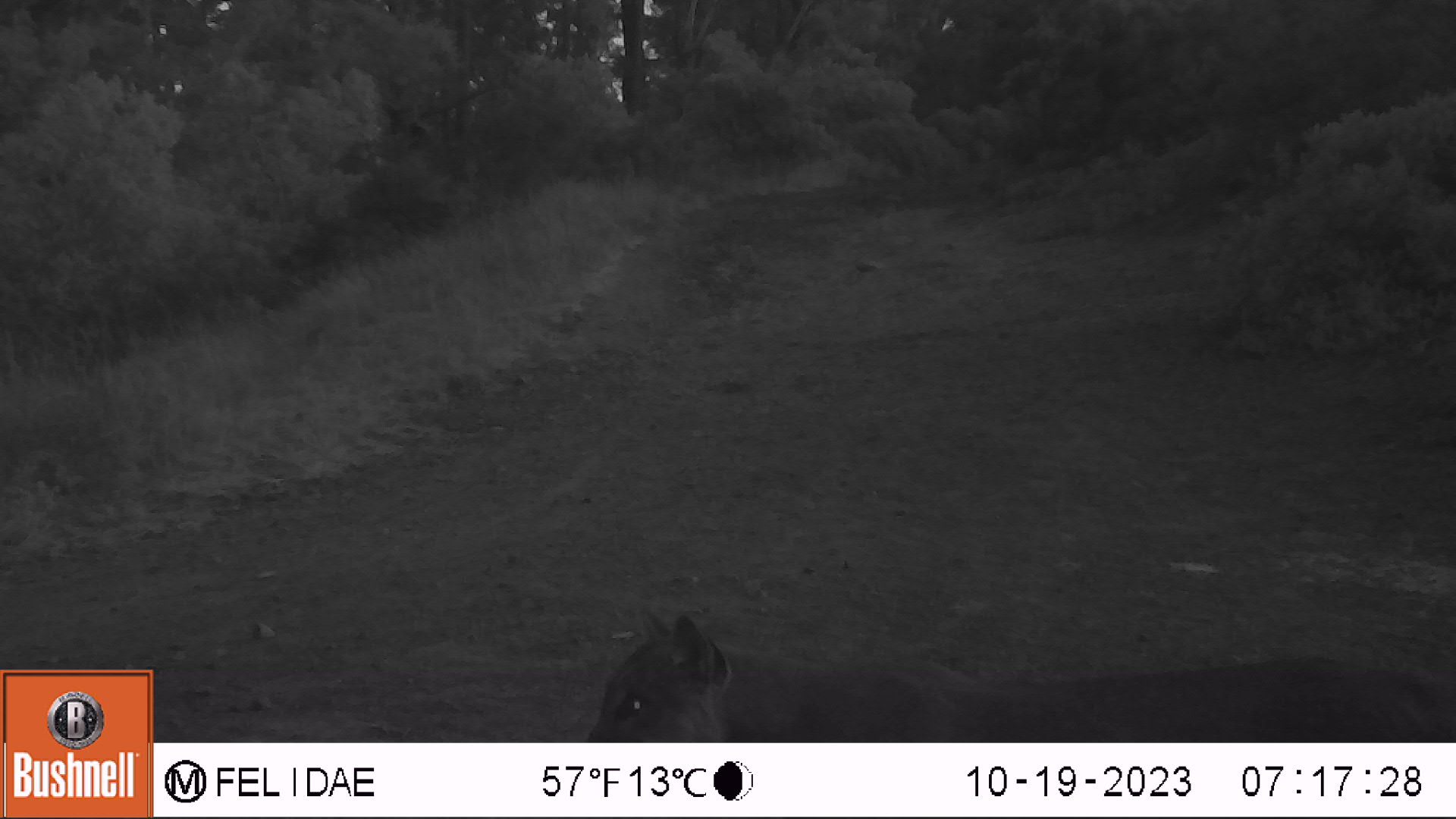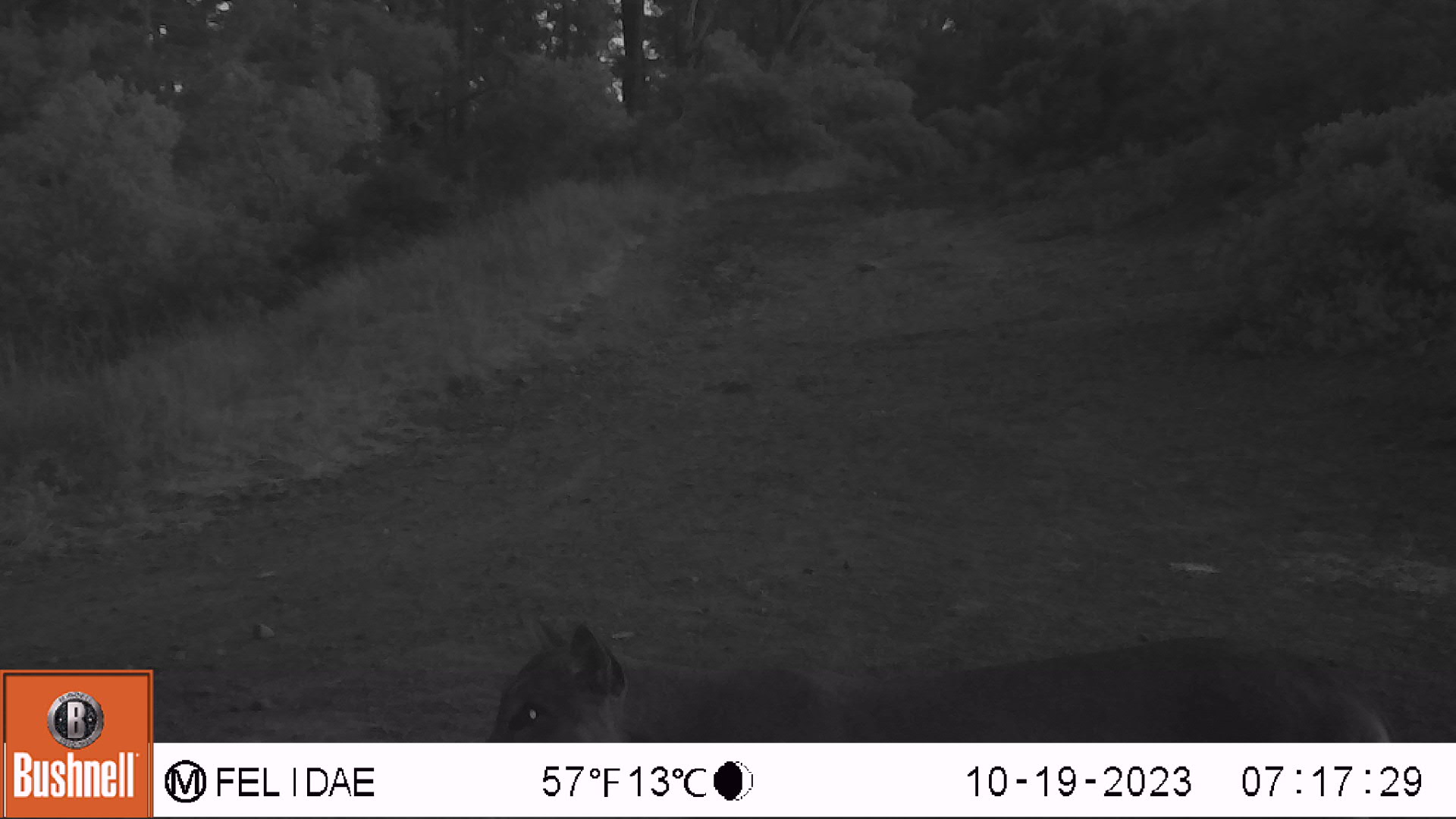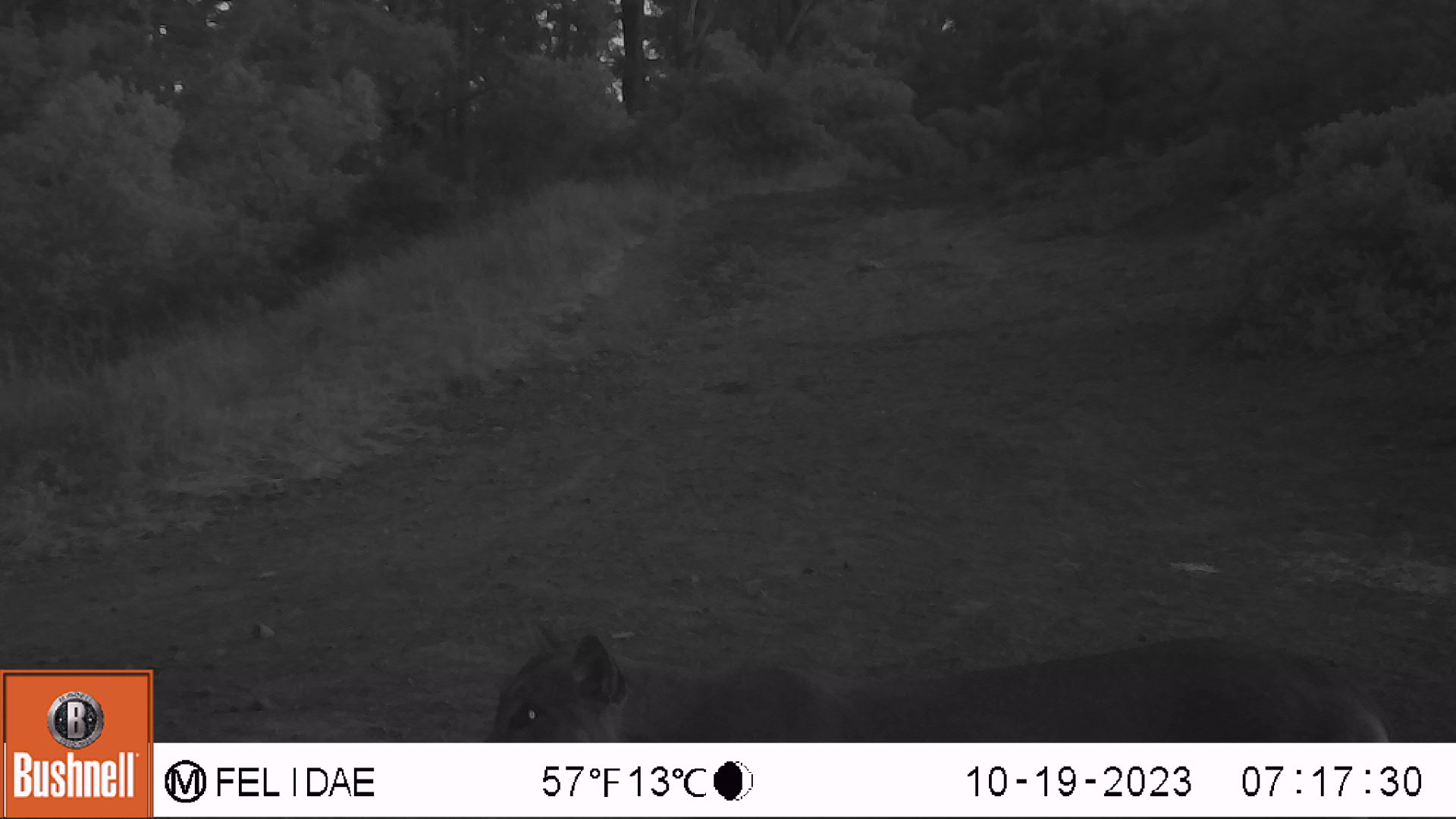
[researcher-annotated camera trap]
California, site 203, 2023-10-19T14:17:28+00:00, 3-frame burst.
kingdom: Animalia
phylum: Chordata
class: Mammalia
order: Carnivora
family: Felidae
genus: Puma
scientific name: Puma concolor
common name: puma